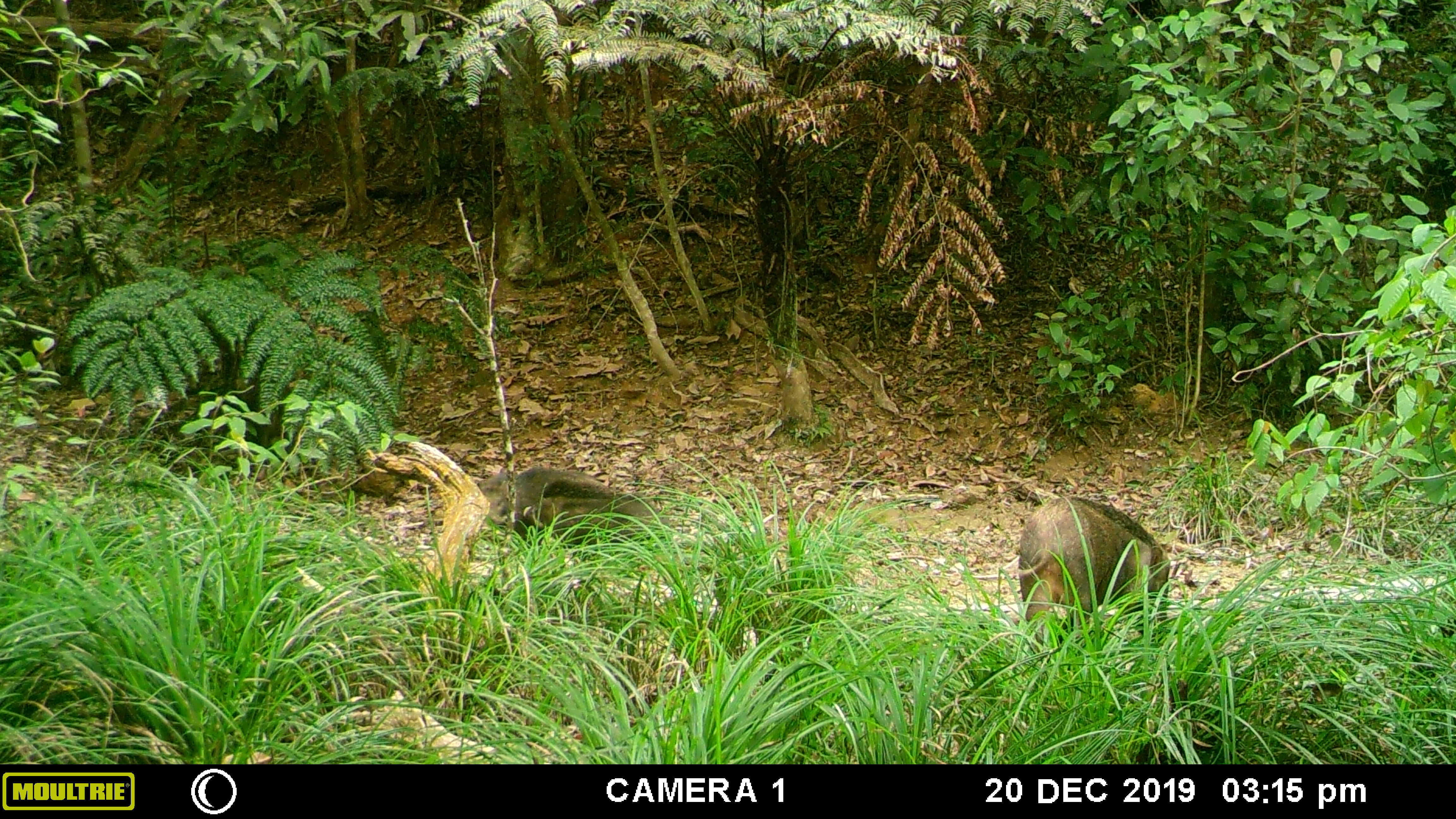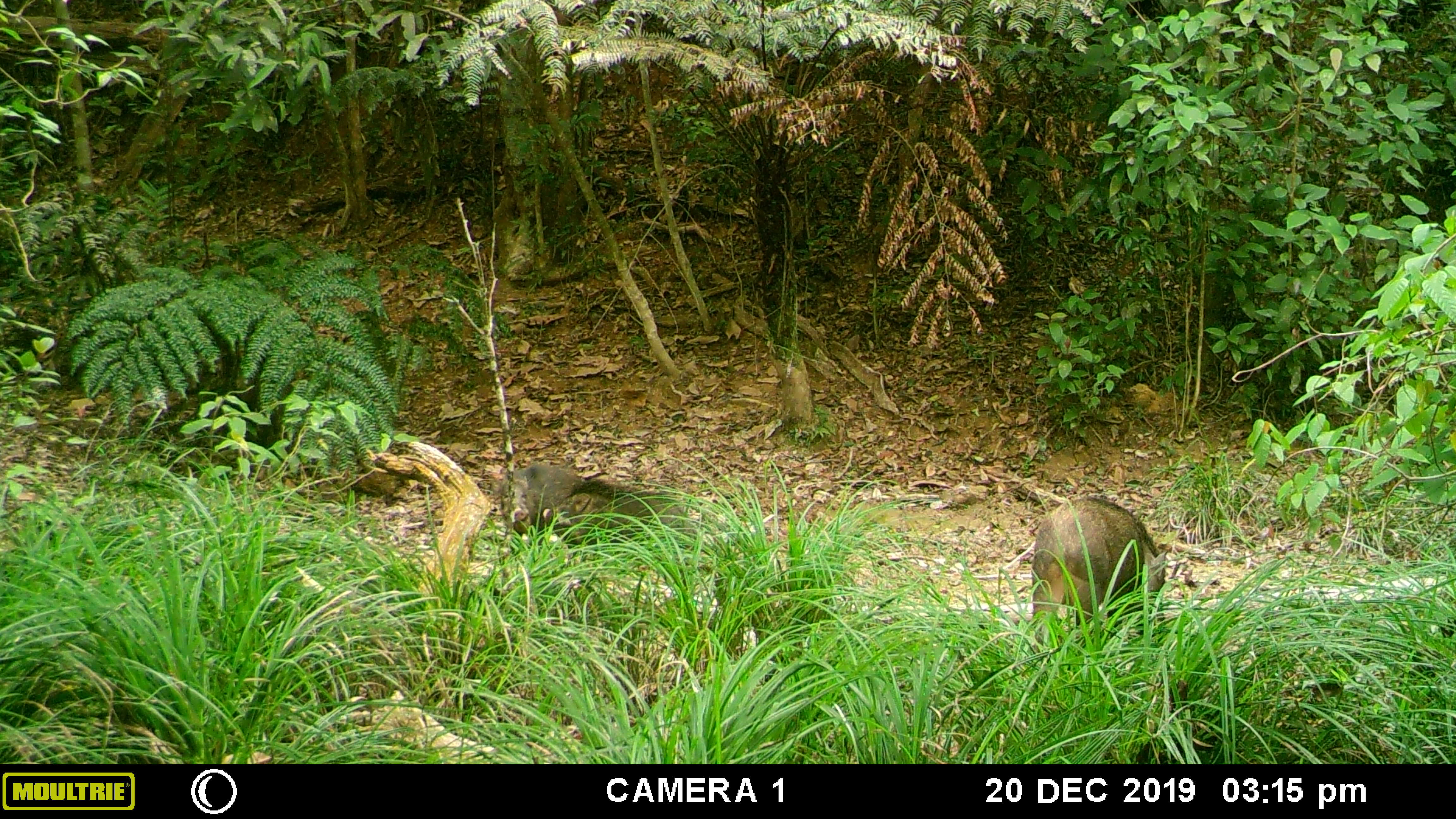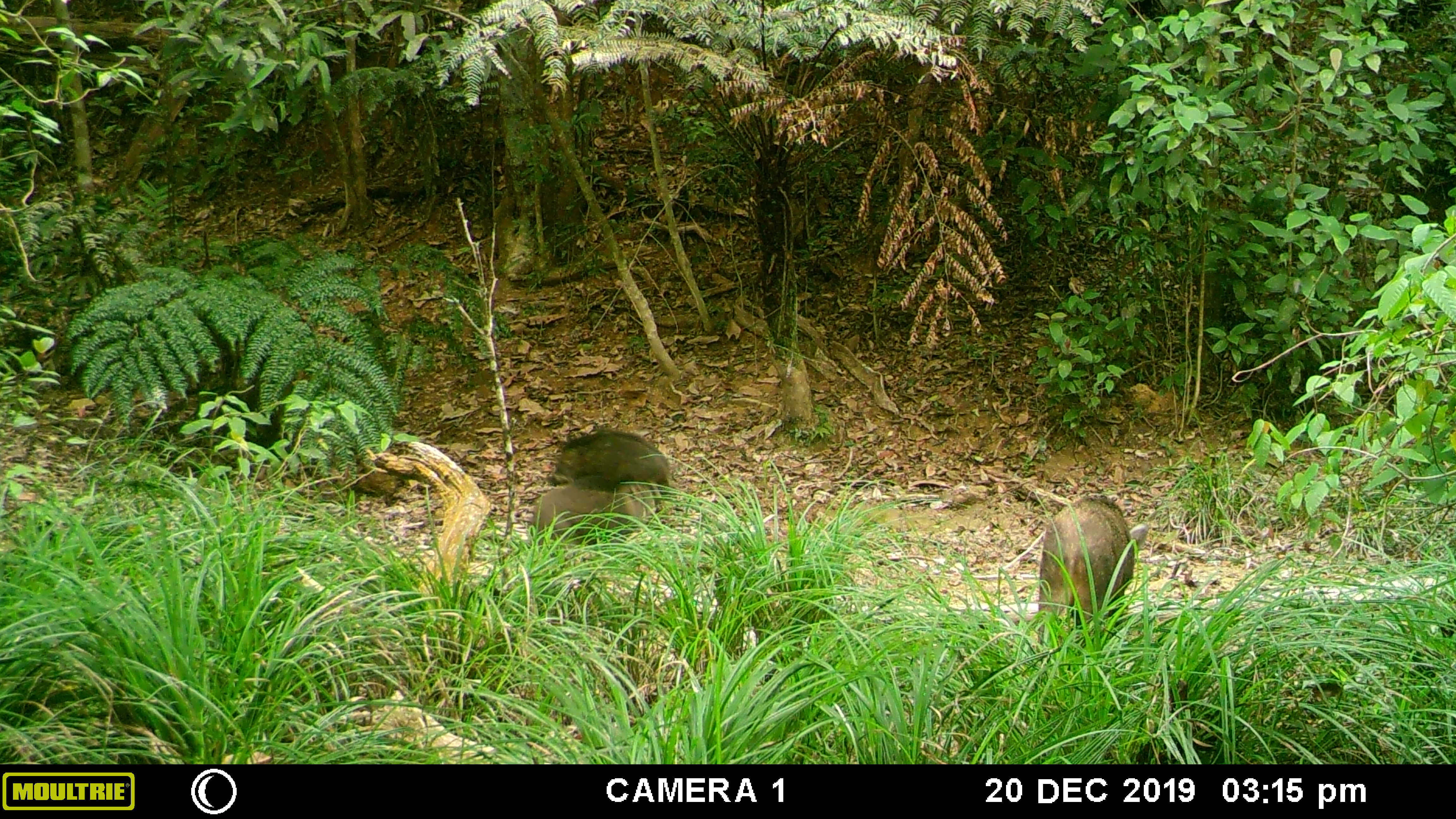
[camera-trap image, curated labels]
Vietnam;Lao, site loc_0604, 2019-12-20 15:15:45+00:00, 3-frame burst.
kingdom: Animalia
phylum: Chordata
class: Mammalia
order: Artiodactyla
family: Suidae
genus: Sus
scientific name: Sus scrofa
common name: eurasian wild pig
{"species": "eurasian wild pig (Sus scrofa)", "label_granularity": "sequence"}